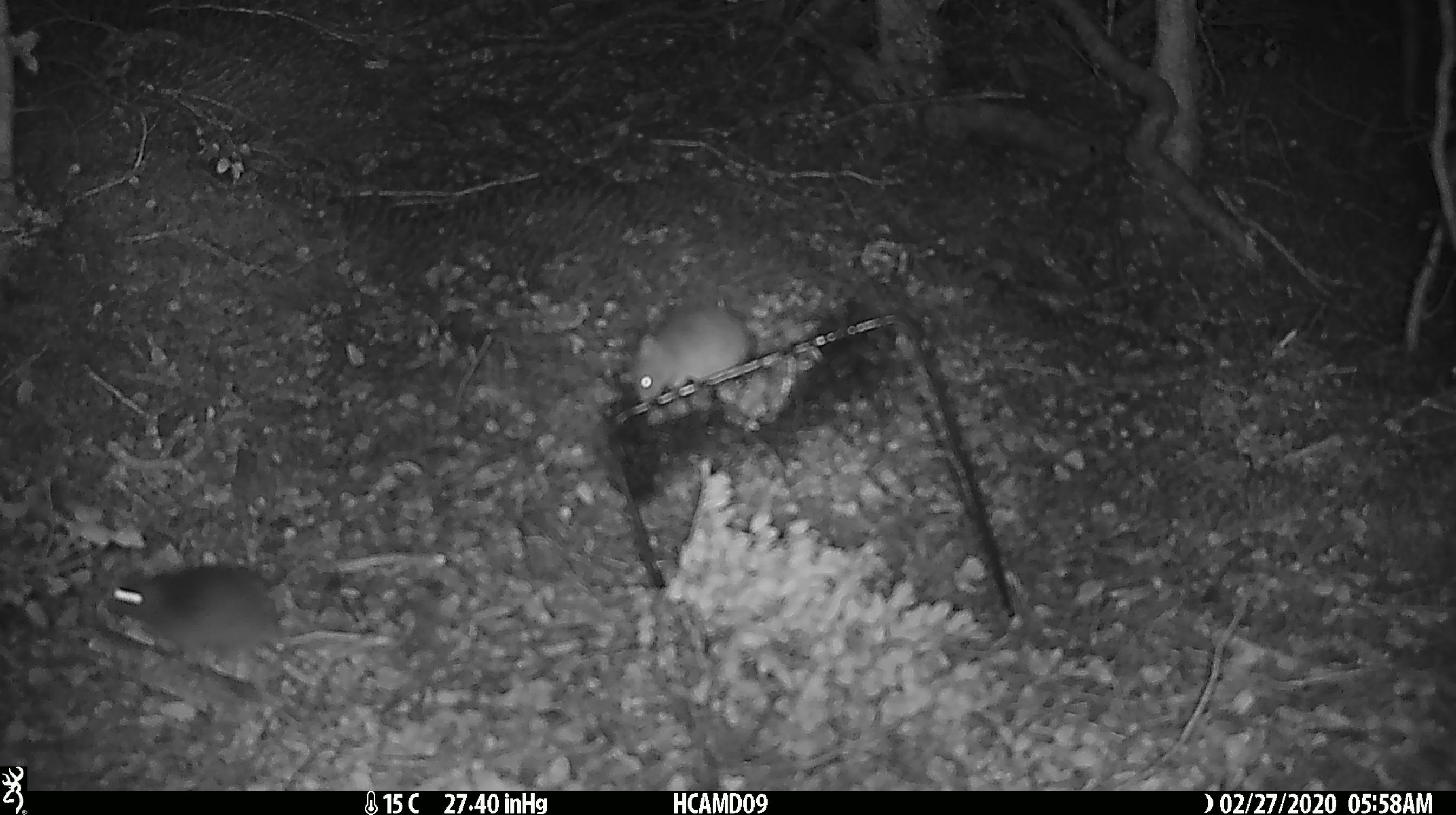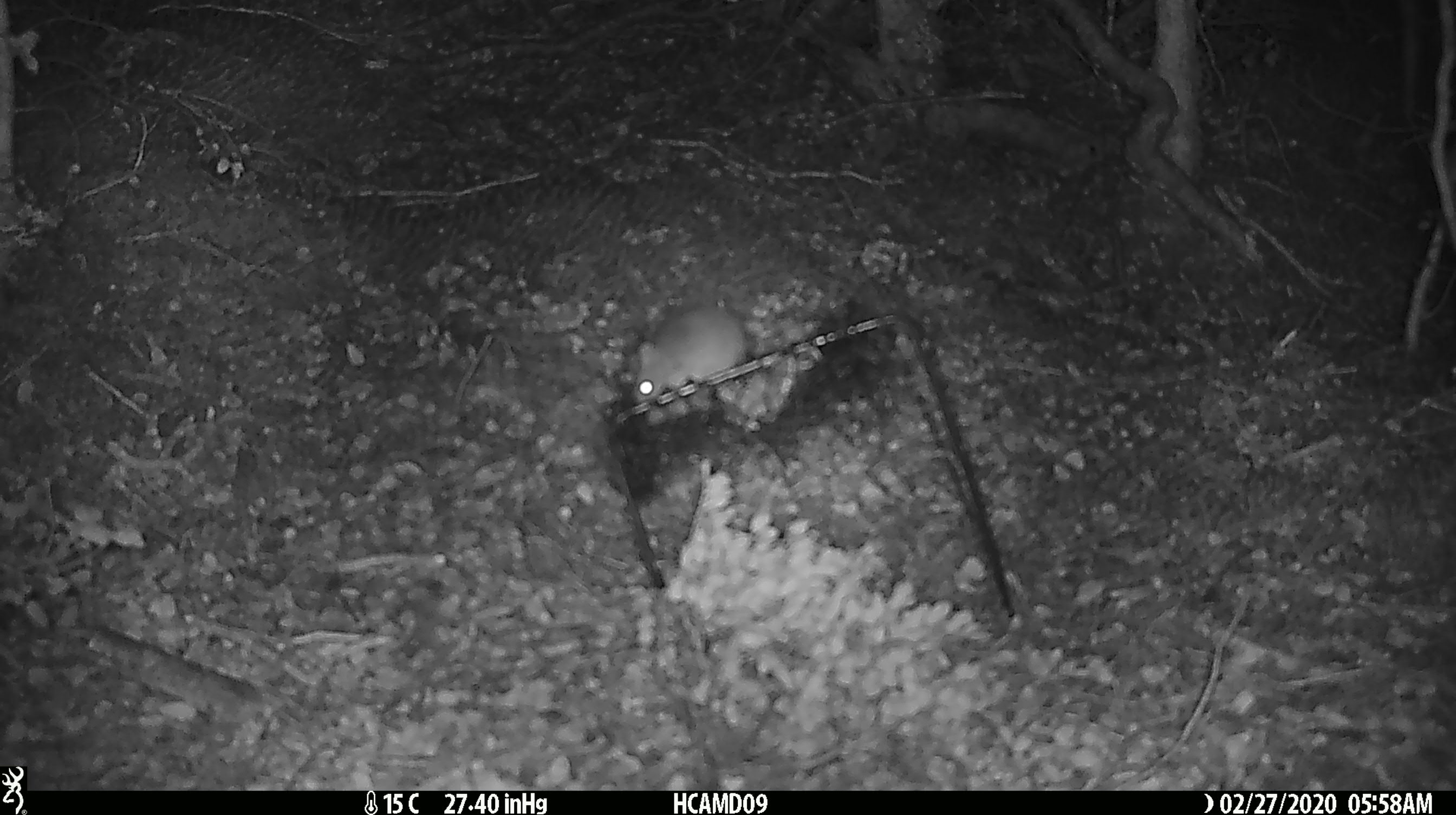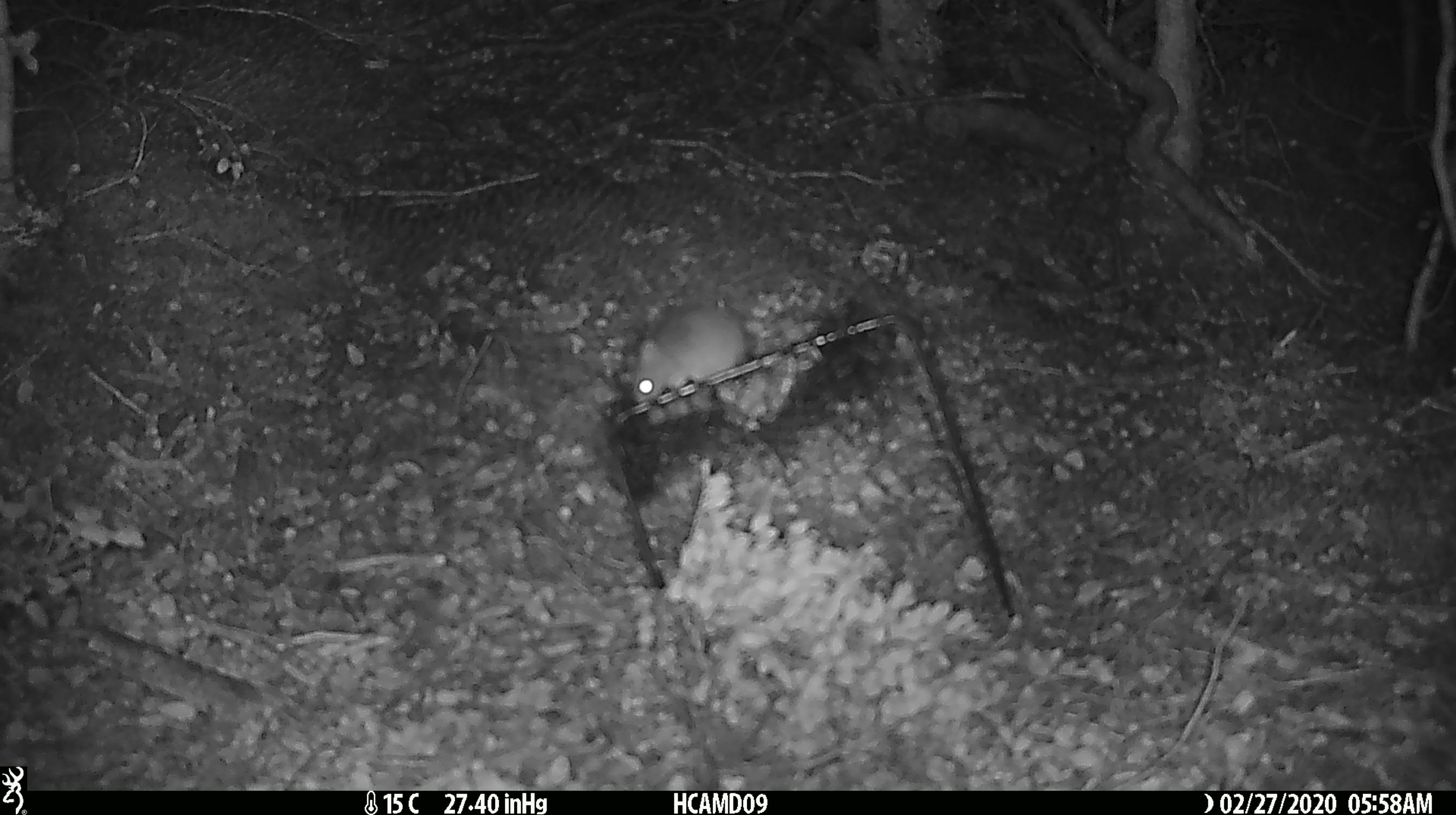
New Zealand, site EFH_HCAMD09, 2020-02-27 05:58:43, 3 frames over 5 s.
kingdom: Animalia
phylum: Chordata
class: Mammalia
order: Rodentia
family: Muridae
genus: Mus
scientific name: Mus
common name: mouse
Mouse (Mus).